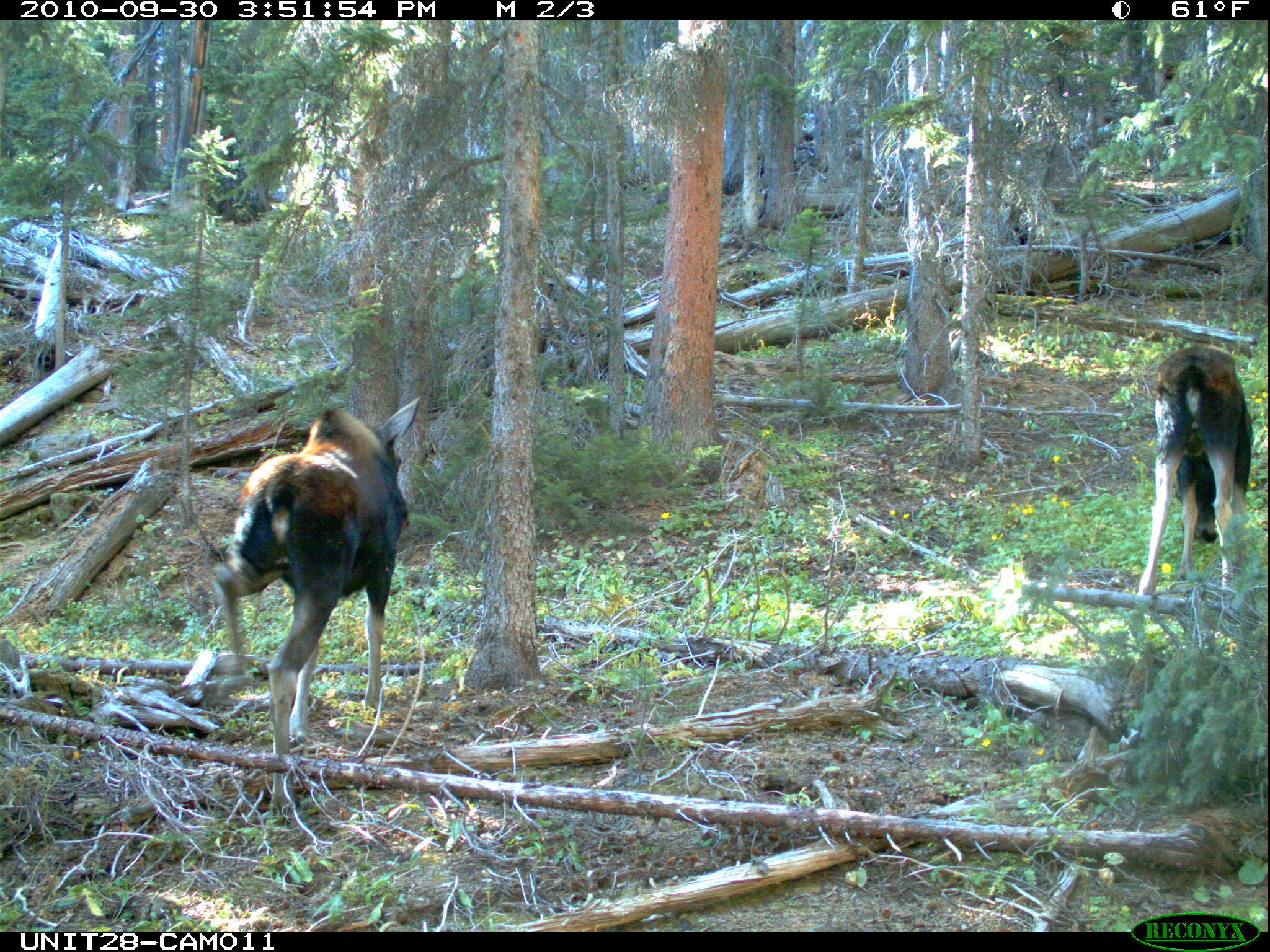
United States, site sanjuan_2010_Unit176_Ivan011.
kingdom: Animalia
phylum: Chordata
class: Mammalia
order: Artiodactyla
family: Cervidae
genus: Alces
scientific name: Alces alces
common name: moose